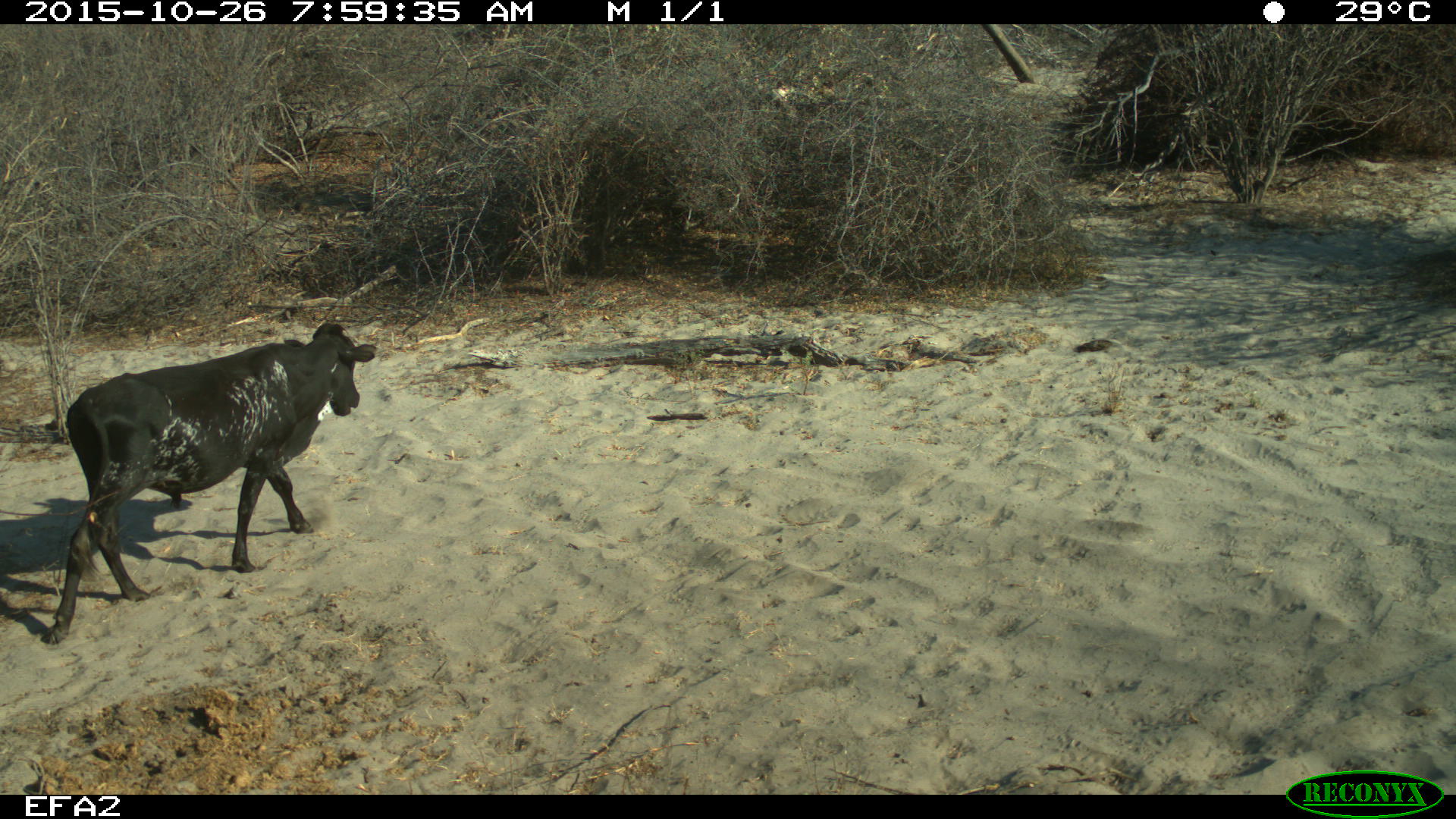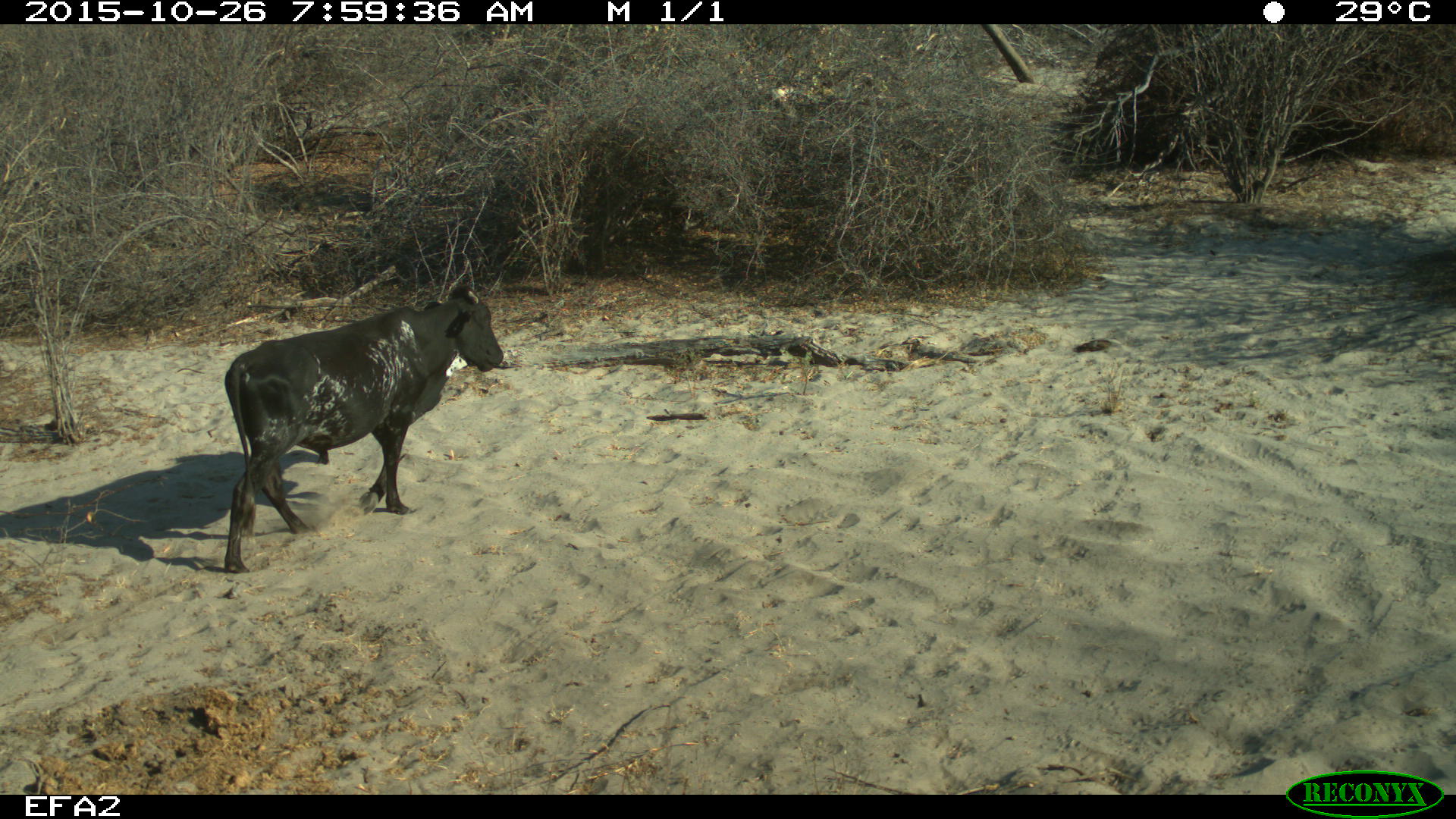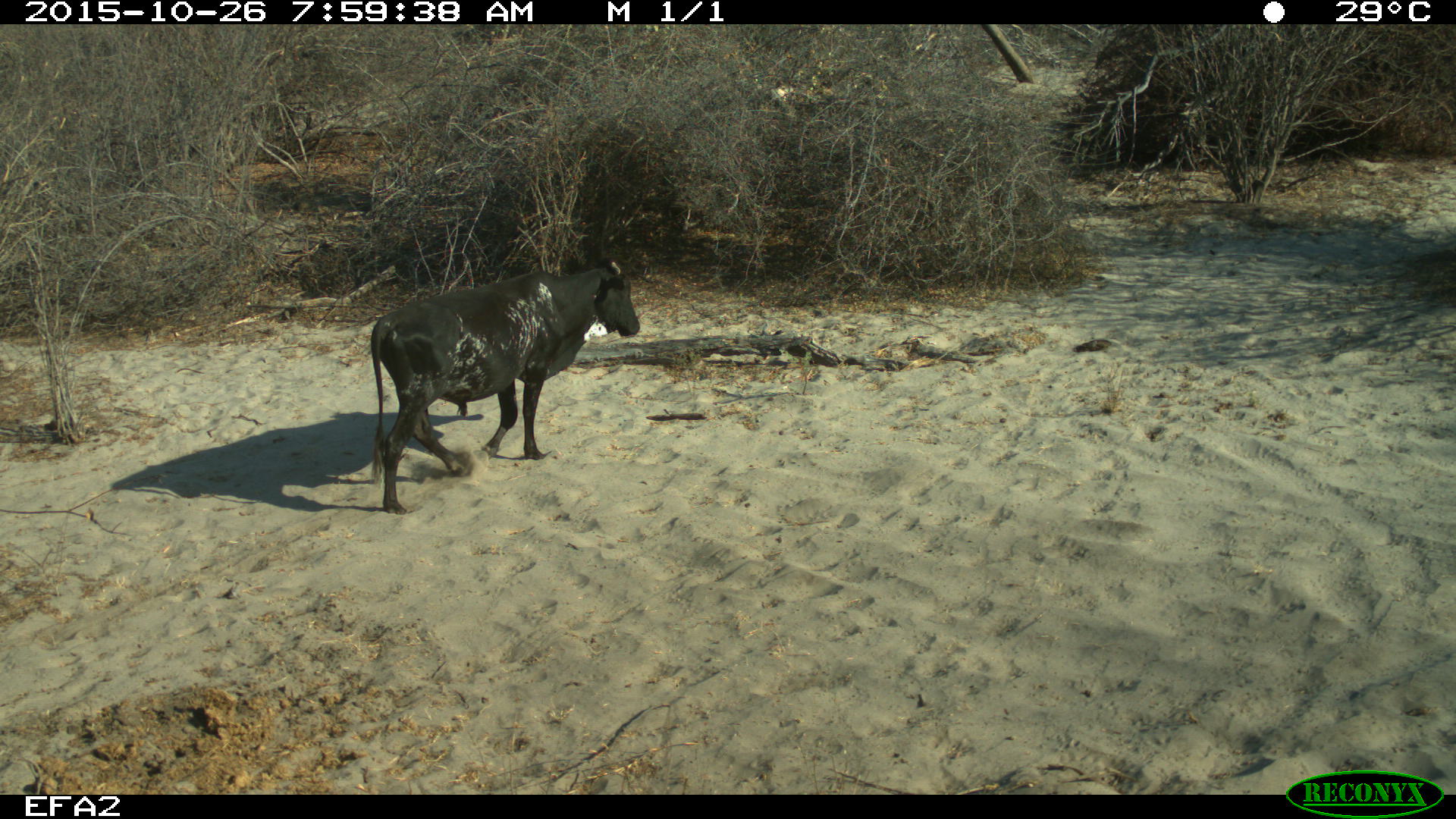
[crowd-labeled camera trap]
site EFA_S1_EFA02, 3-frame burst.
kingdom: Animalia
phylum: Chordata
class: Mammalia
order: Artiodactyla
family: Bovidae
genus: Bos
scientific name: Bos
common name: cattle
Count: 1.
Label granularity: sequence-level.